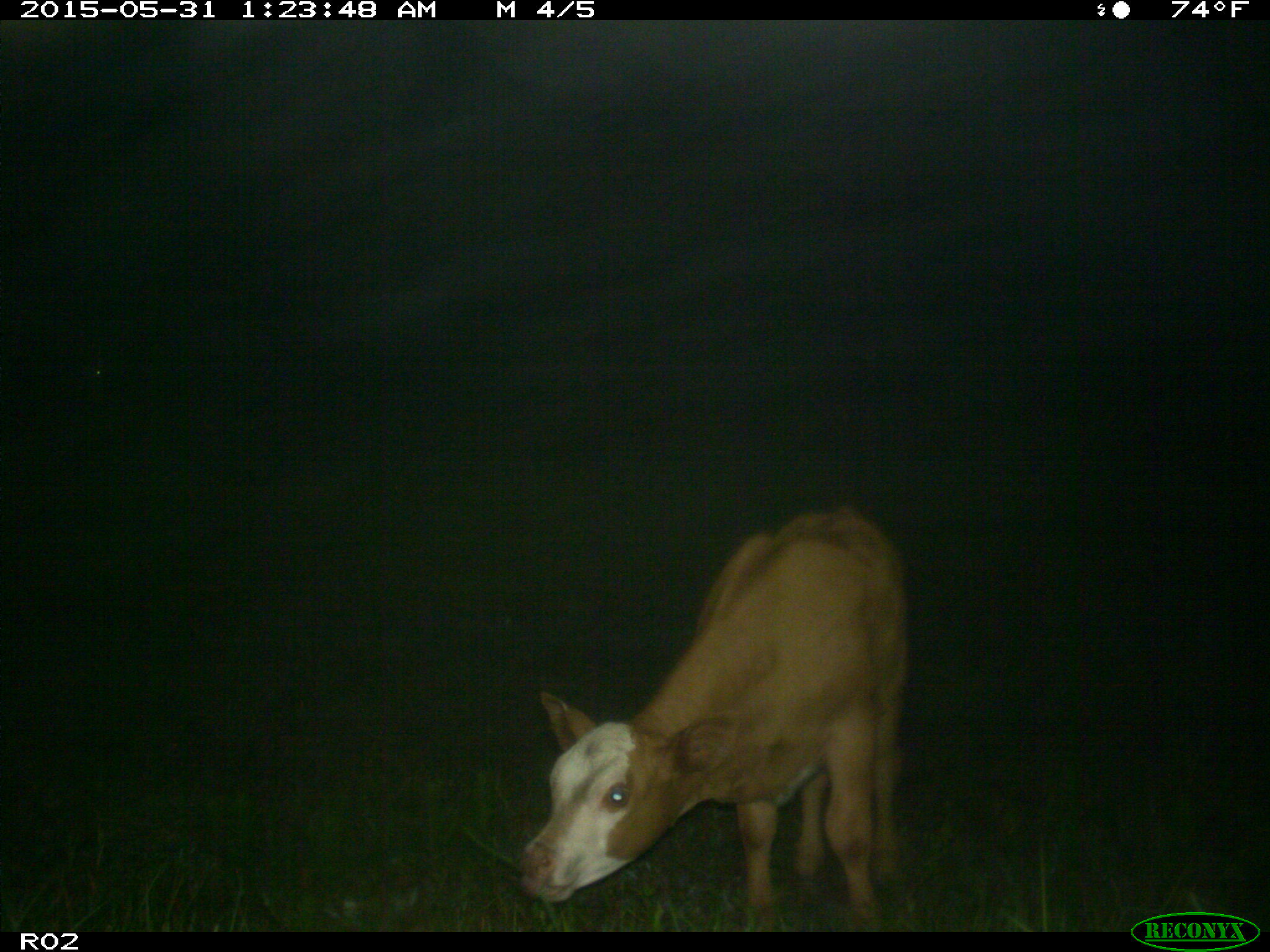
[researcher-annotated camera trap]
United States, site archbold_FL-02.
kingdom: Animalia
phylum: Chordata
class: Mammalia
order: Artiodactyla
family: Bovidae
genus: Bos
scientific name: Bos taurus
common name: domestic cow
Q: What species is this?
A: Bos taurus (domestic cow).